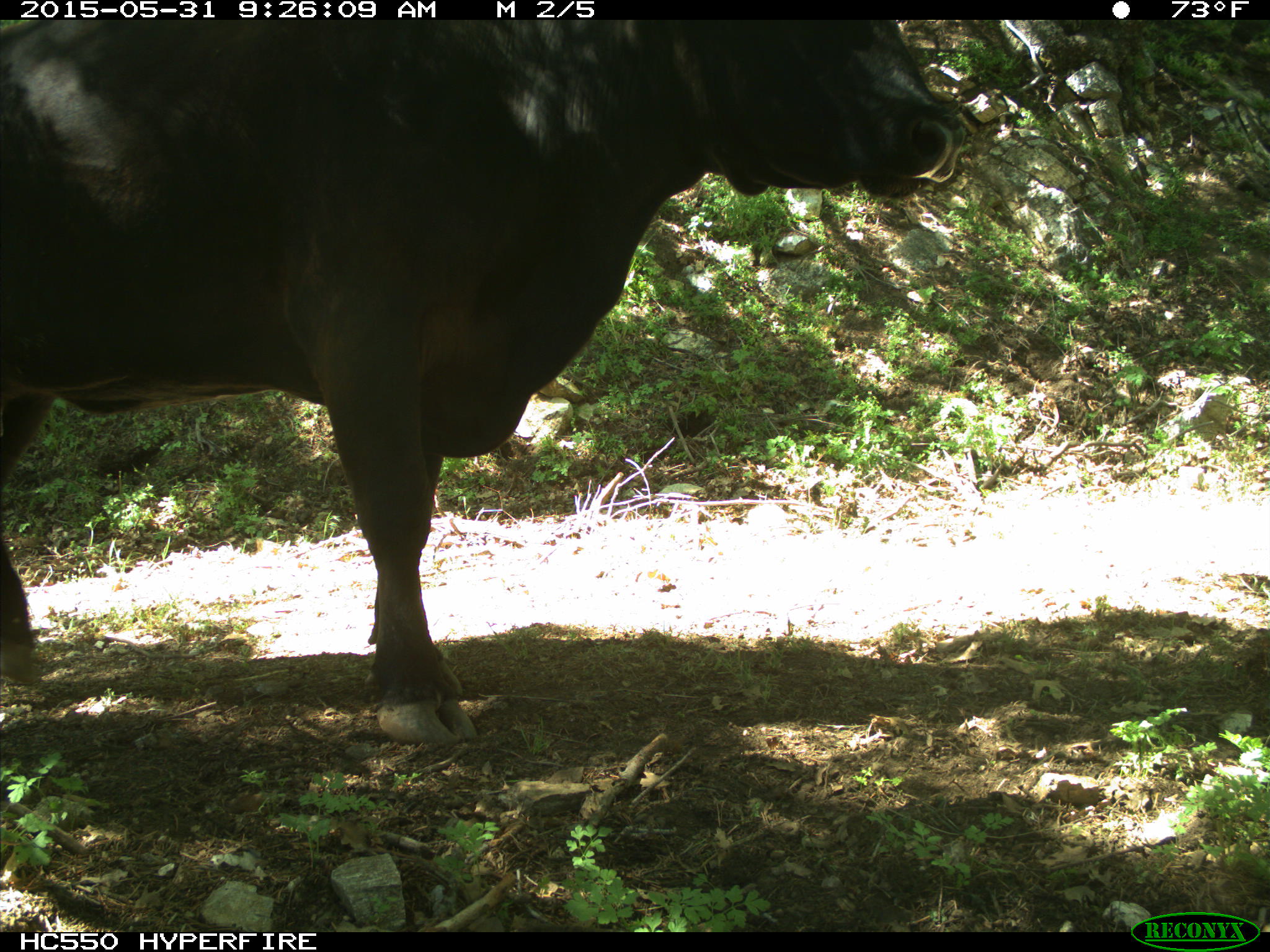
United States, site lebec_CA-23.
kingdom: Animalia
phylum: Chordata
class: Mammalia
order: Artiodactyla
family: Bovidae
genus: Bos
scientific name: Bos taurus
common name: domestic cow